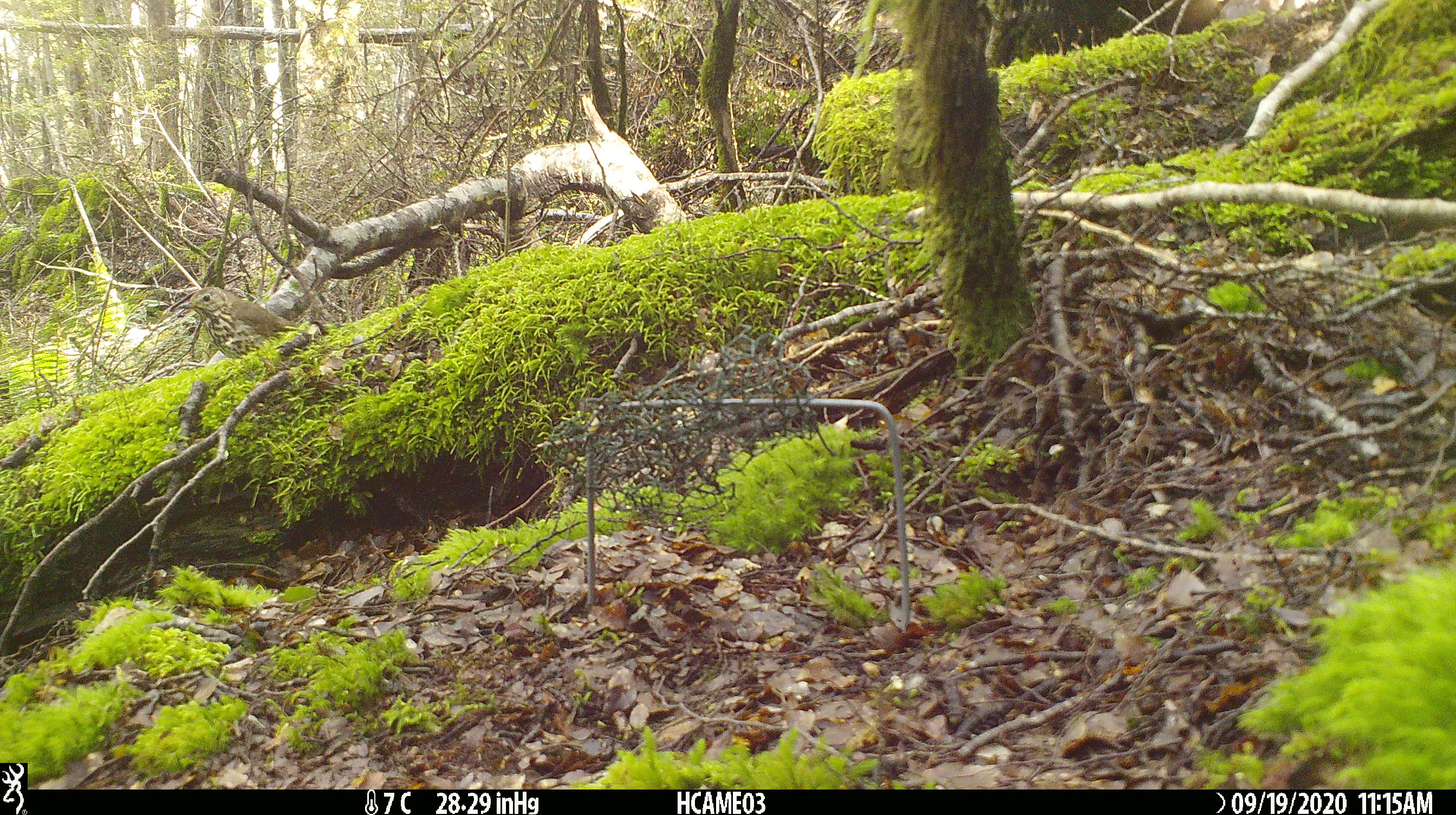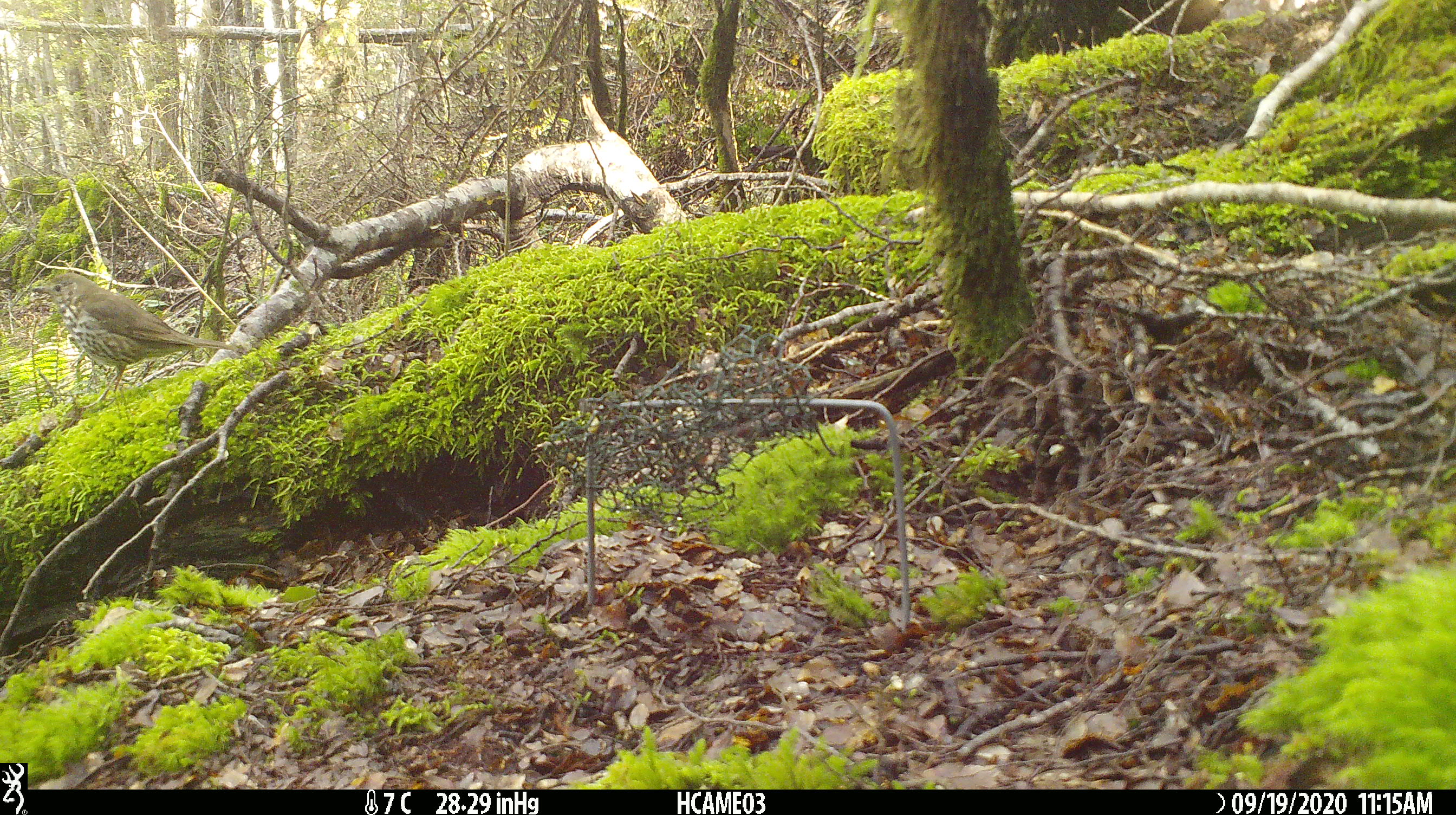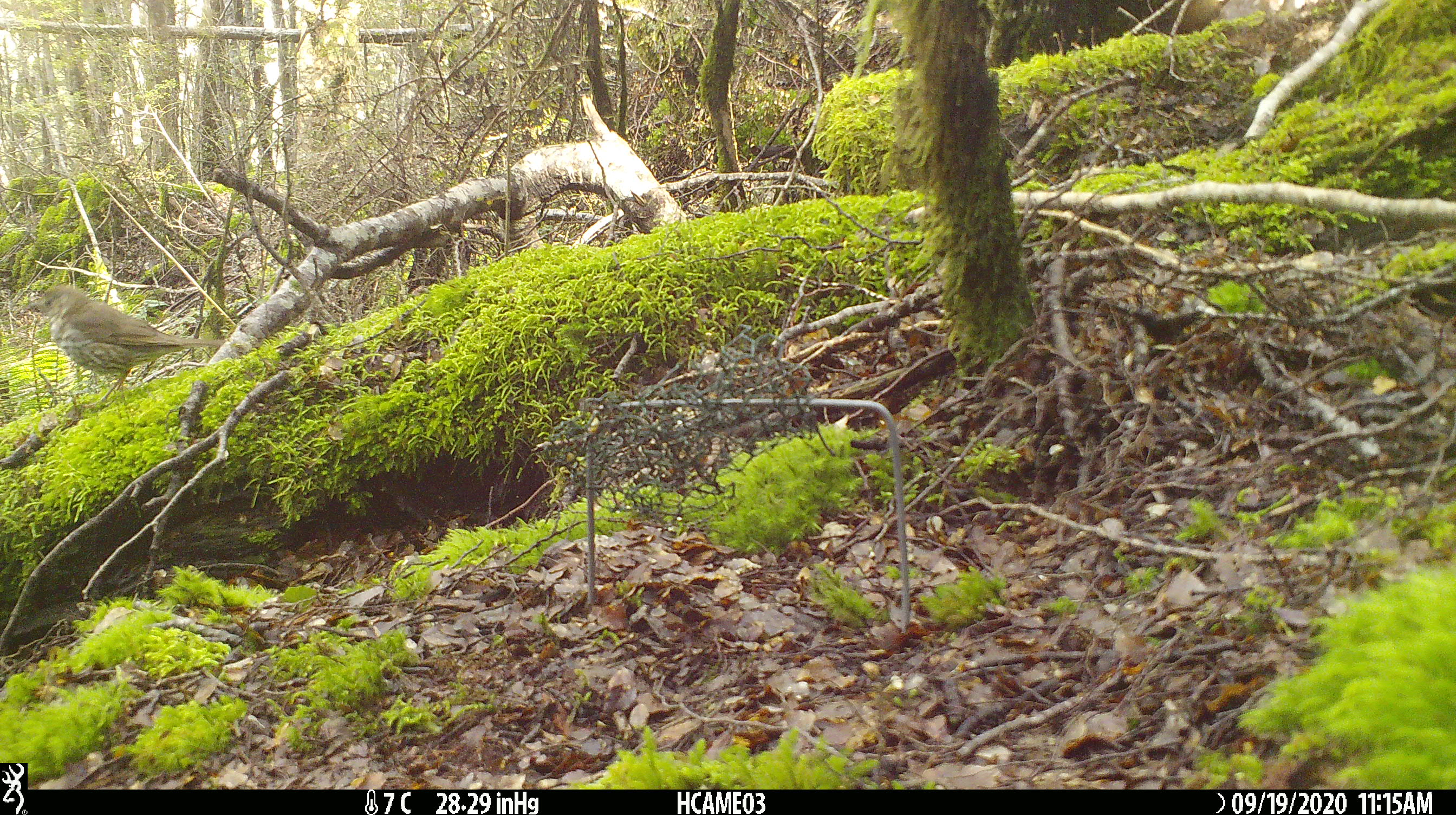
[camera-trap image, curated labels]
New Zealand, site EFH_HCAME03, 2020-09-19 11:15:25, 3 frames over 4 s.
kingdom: Animalia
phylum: Chordata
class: Aves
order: Passeriformes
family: Turdidae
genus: Turdus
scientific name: Turdus philomelos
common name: song thrush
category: thrush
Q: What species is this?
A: Thrush (song thrush) (Turdus philomelos).